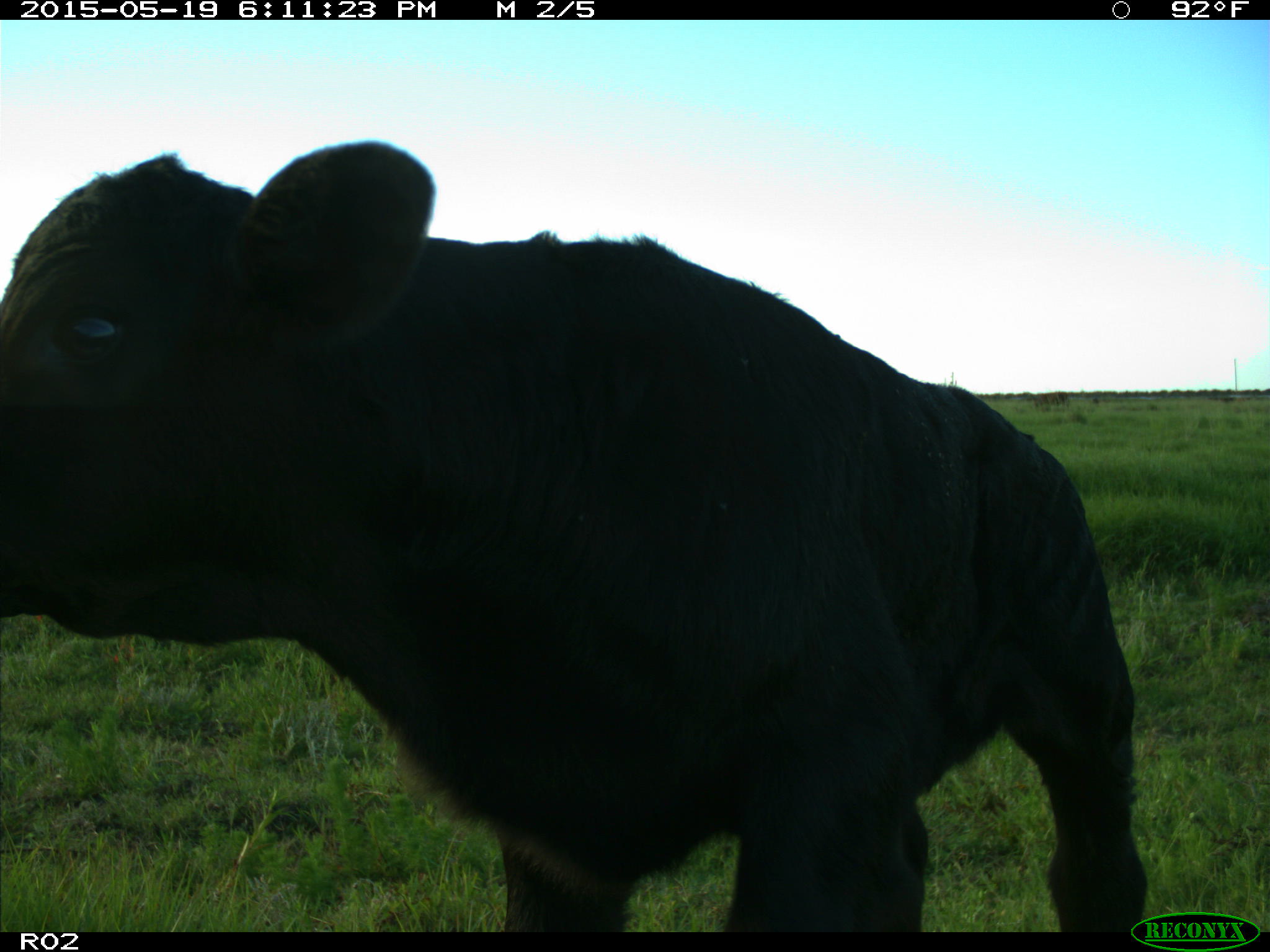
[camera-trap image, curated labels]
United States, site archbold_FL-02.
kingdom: Animalia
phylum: Chordata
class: Mammalia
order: Artiodactyla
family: Bovidae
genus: Bos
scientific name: Bos taurus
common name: domestic cow